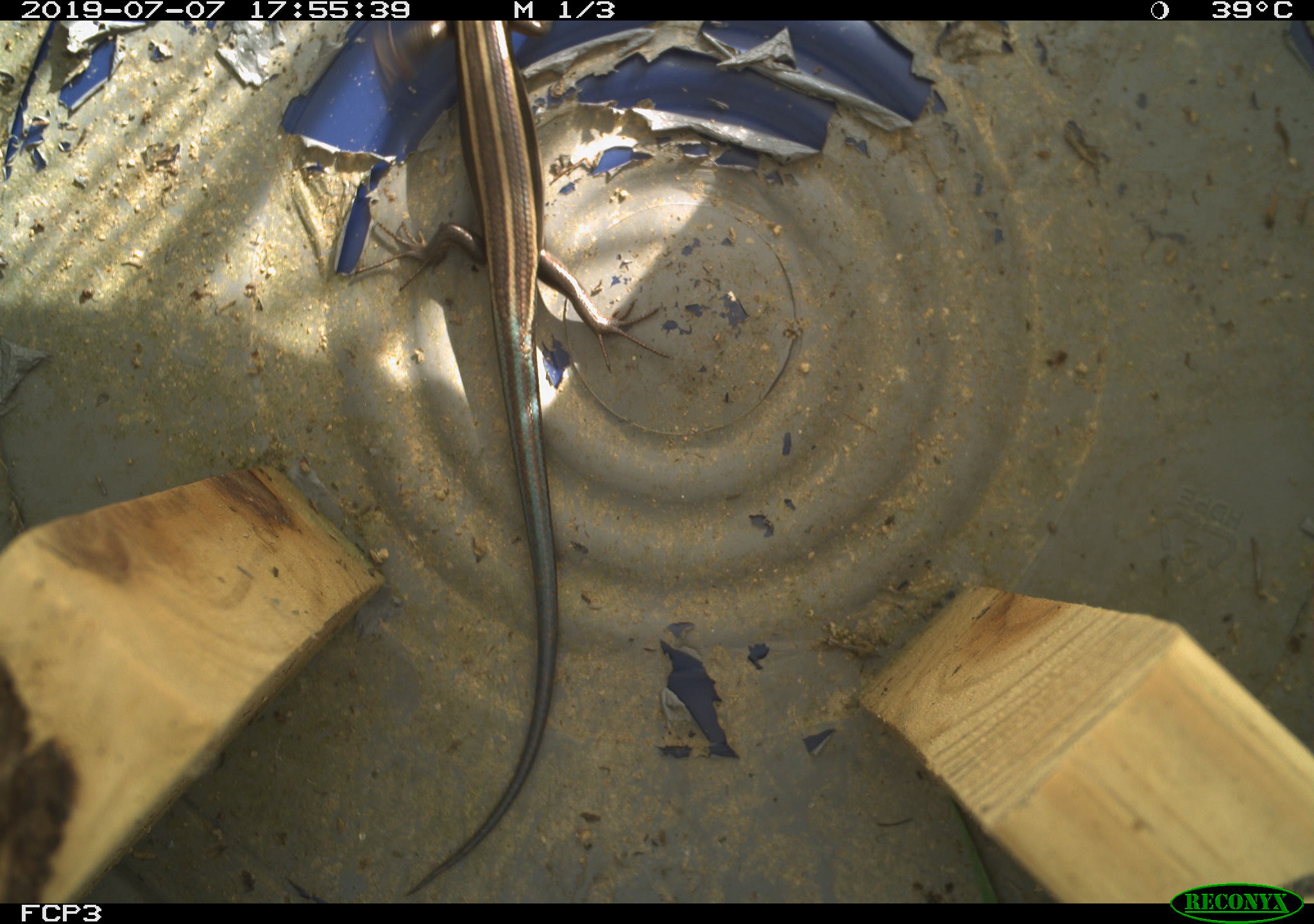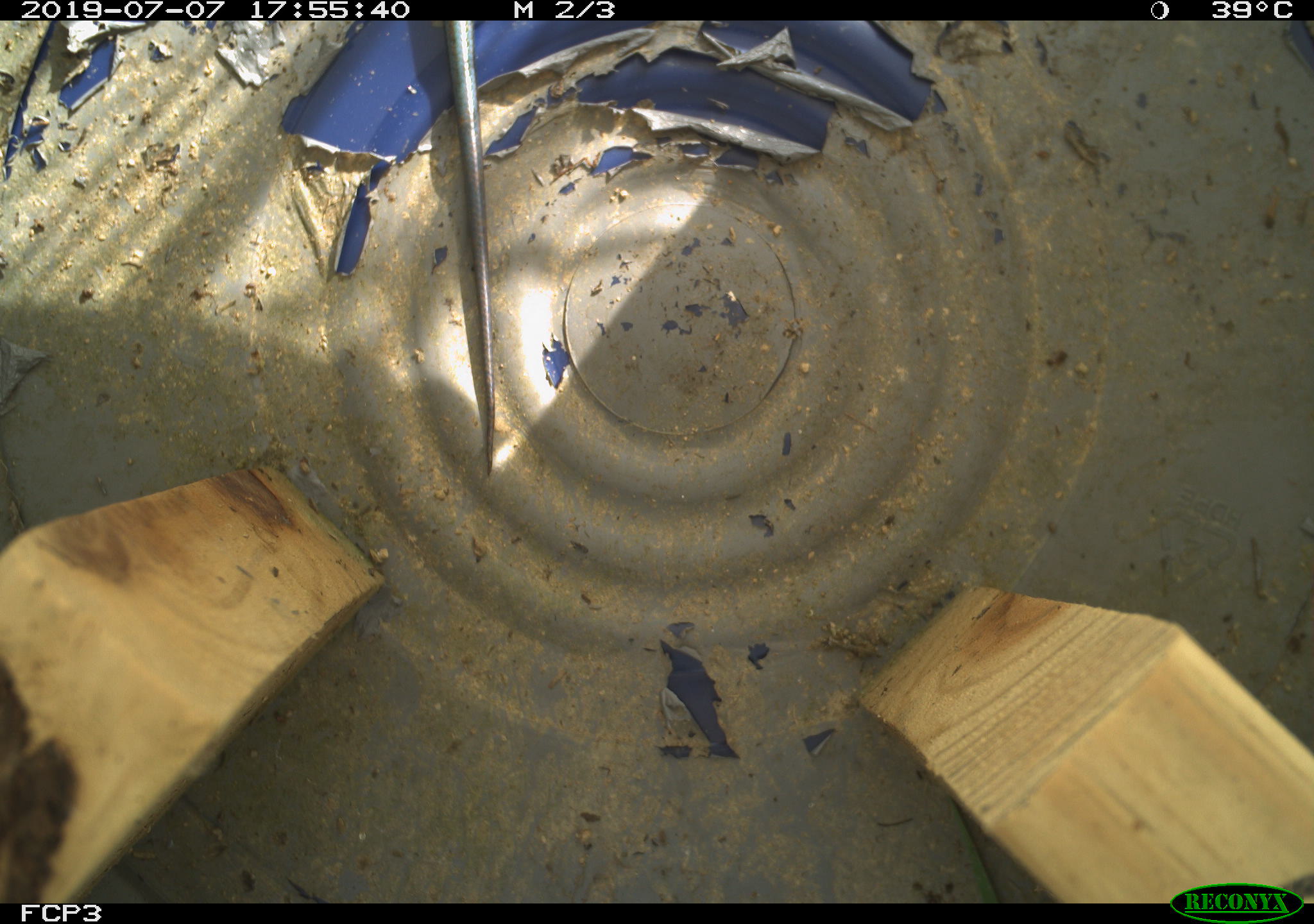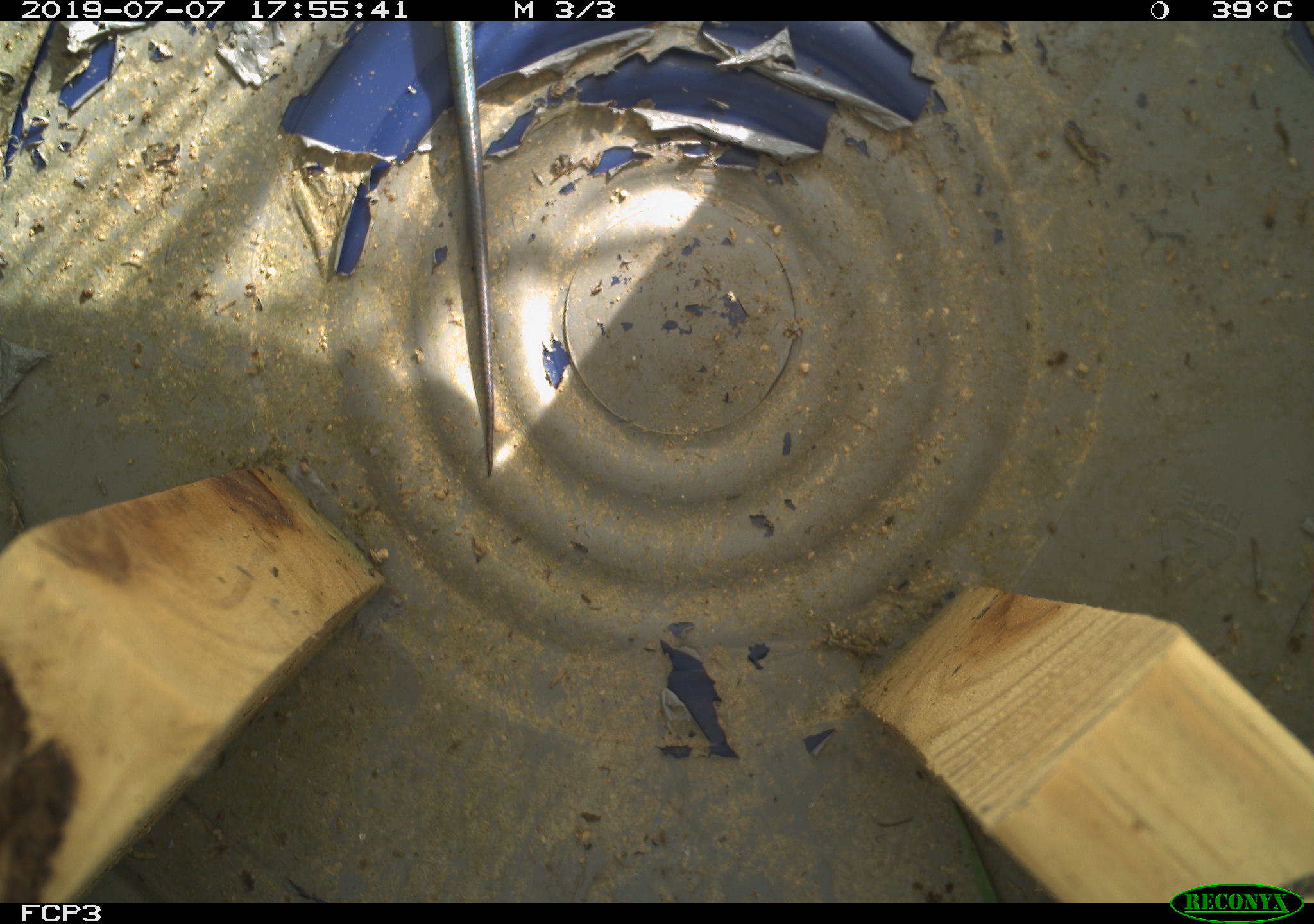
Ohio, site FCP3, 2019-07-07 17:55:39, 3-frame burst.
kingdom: Animalia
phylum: Chordata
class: Reptilia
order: Squamata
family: Scincidae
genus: Plestiodon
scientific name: Plestiodon fasciatus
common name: common five-lined skink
Common five-lined skink (Plestiodon fasciatus).